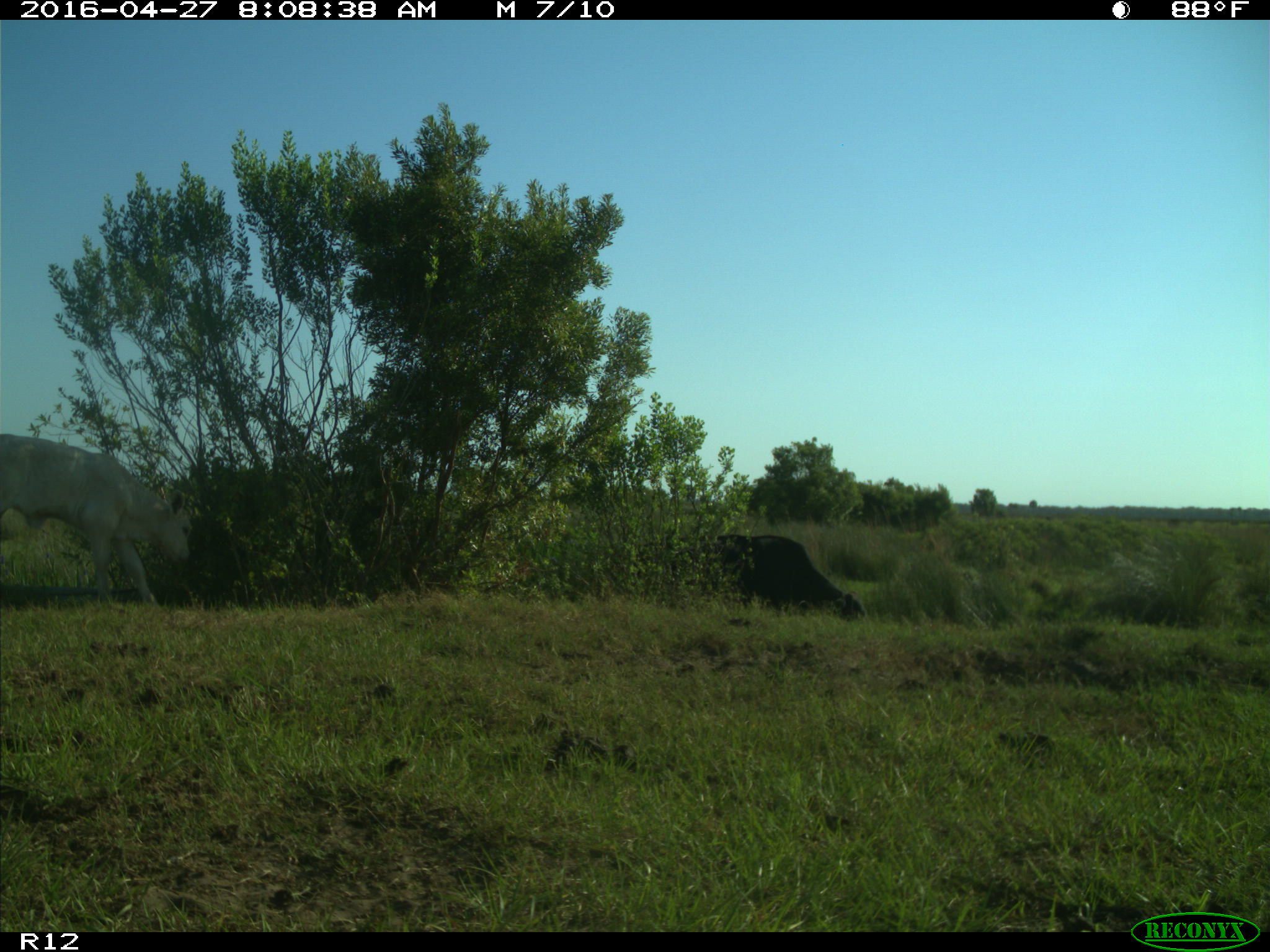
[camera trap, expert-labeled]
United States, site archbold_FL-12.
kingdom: Animalia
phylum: Chordata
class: Mammalia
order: Artiodactyla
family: Bovidae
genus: Bos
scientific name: Bos taurus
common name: domestic cow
Bos taurus (domestic cow).